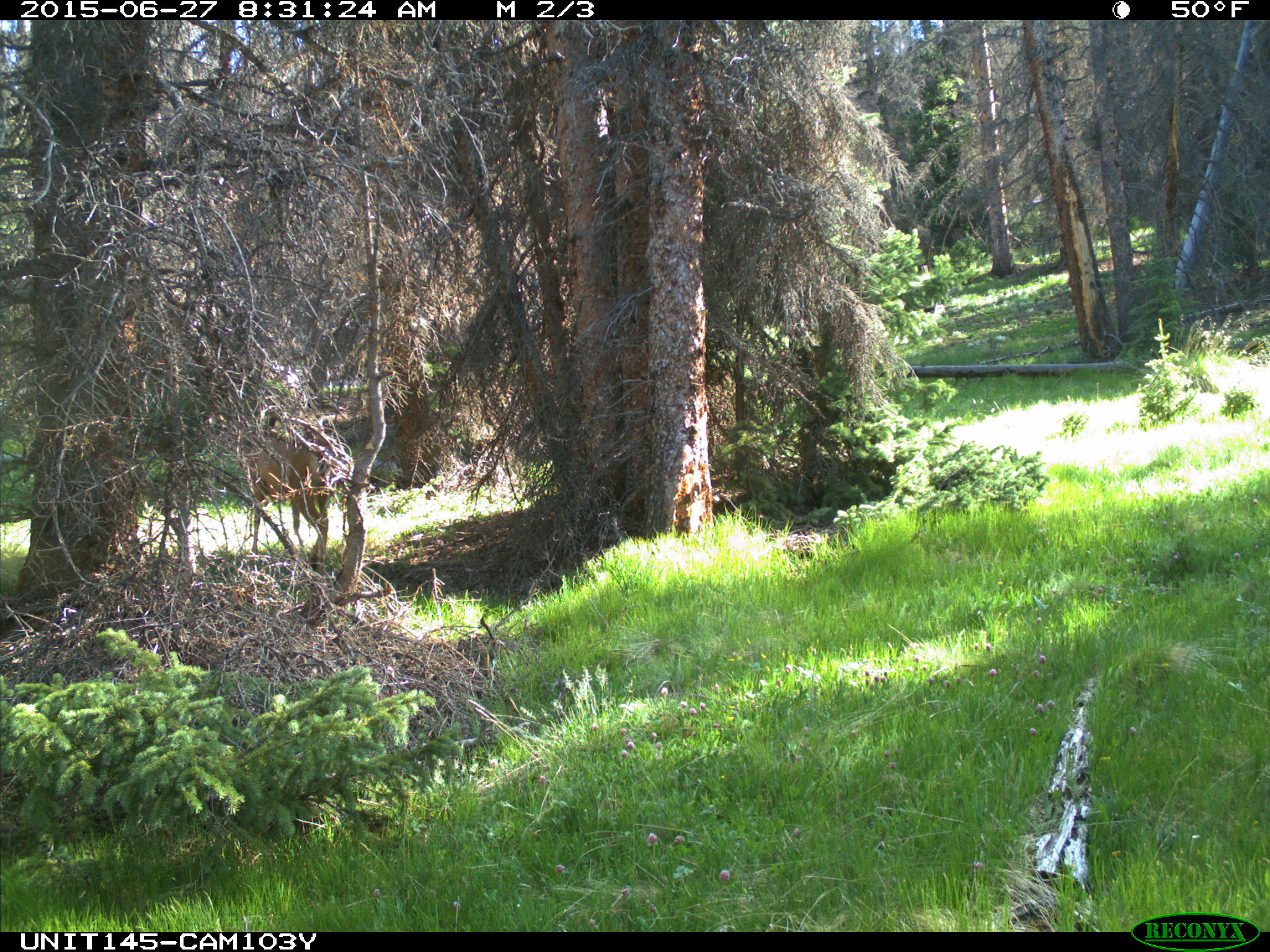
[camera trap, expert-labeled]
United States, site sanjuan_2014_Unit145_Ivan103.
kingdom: Animalia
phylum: Chordata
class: Mammalia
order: Artiodactyla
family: Cervidae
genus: Odocoileus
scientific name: Odocoileus hemionus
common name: mule deer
Odocoileus hemionus (mule deer).